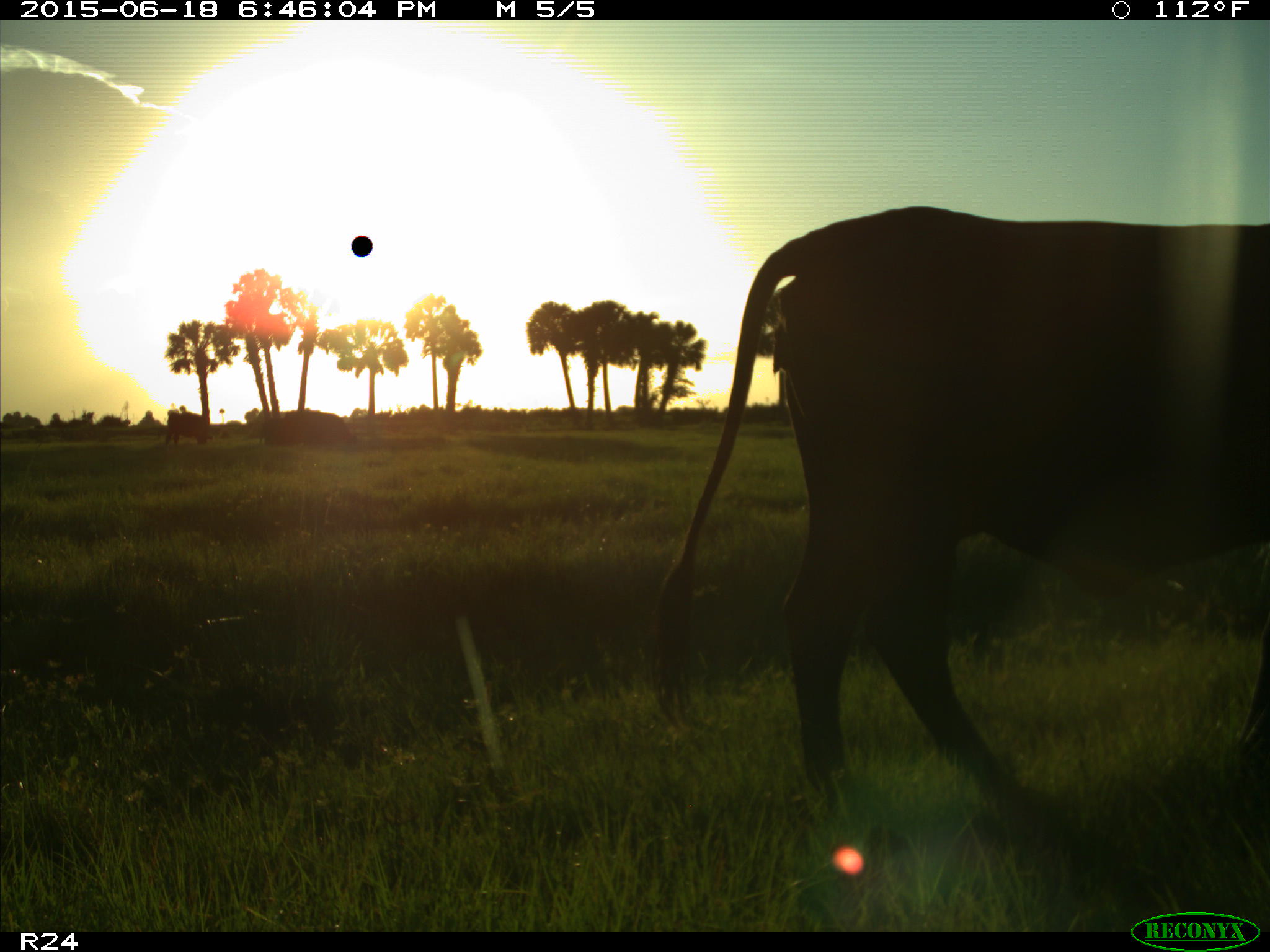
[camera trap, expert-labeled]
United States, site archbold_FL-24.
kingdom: Animalia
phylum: Chordata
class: Mammalia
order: Artiodactyla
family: Bovidae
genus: Bos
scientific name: Bos taurus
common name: domestic cow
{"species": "Bos taurus (domestic cow)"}